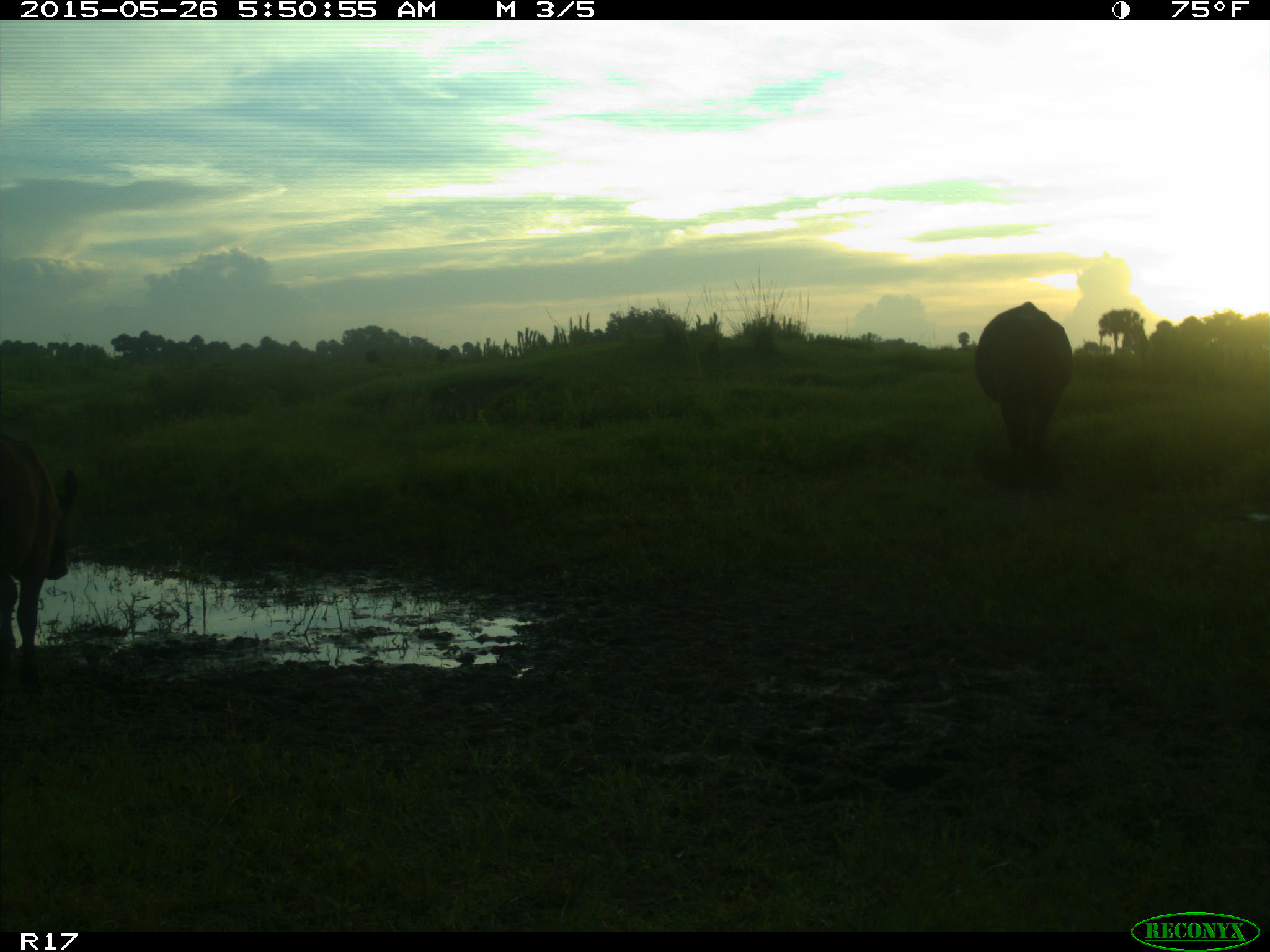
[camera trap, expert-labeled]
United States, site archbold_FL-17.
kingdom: Animalia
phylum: Chordata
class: Mammalia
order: Artiodactyla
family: Bovidae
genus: Bos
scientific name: Bos taurus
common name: domestic cow